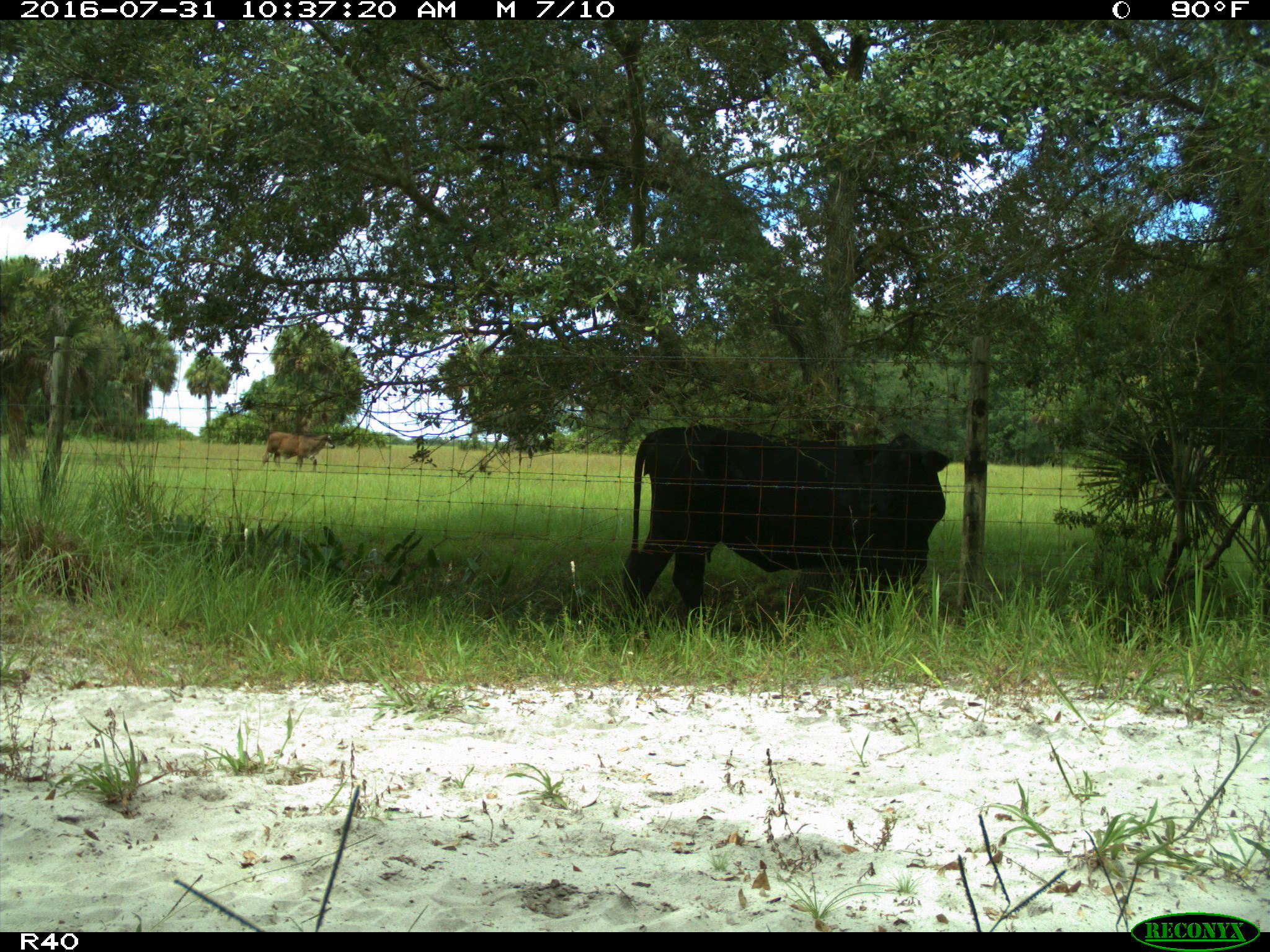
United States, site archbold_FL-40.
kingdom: Animalia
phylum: Chordata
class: Mammalia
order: Artiodactyla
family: Bovidae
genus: Bos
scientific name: Bos taurus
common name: domestic cow